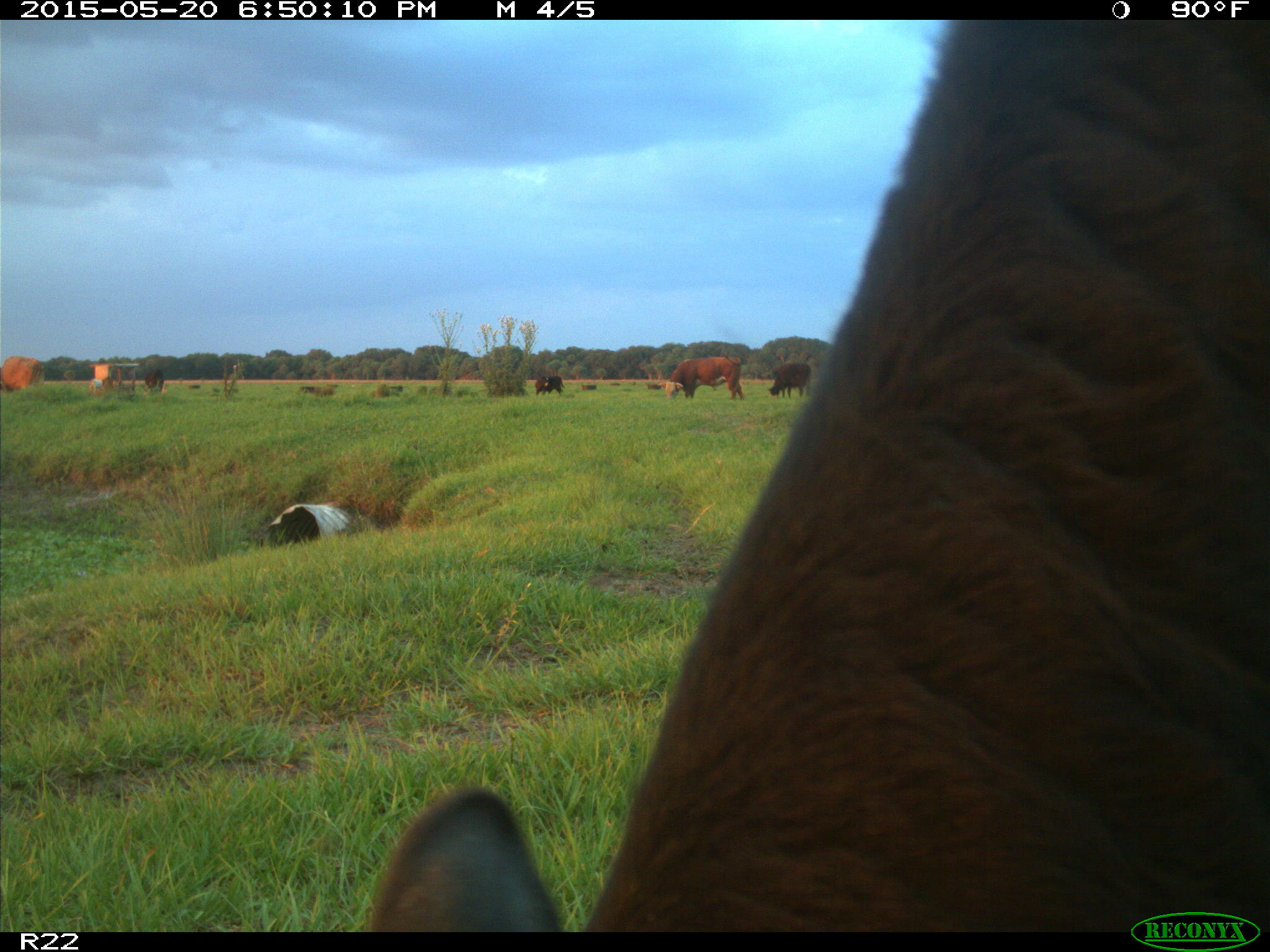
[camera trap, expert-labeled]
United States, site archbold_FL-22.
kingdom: Animalia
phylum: Chordata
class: Mammalia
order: Artiodactyla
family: Bovidae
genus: Bos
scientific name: Bos taurus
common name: domestic cow